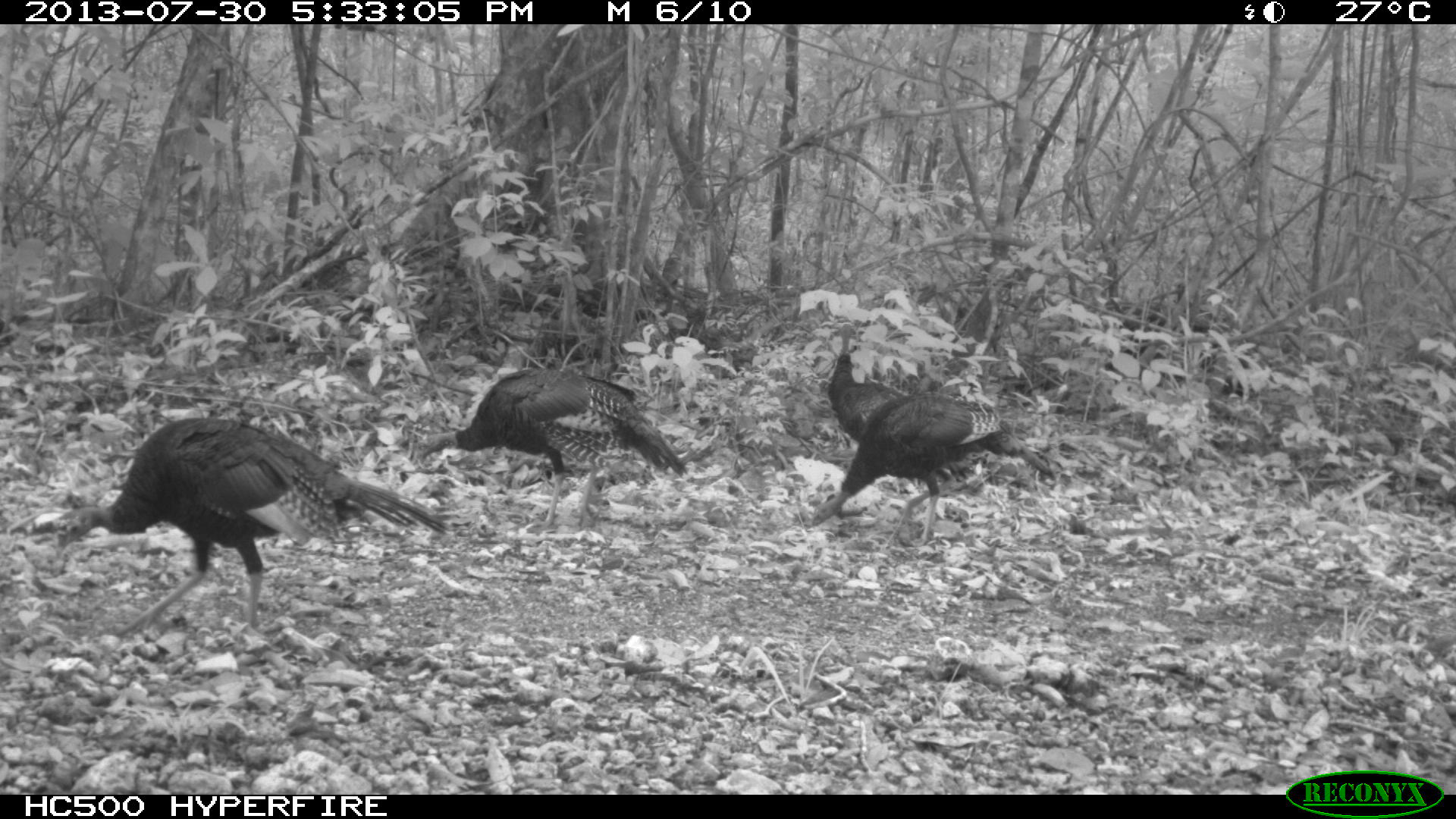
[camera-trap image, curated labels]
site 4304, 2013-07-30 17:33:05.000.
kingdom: Animalia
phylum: Chordata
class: Aves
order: Galliformes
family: Phasianidae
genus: Meleagris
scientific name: Meleagris ocellata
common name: ocellated turkey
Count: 4.